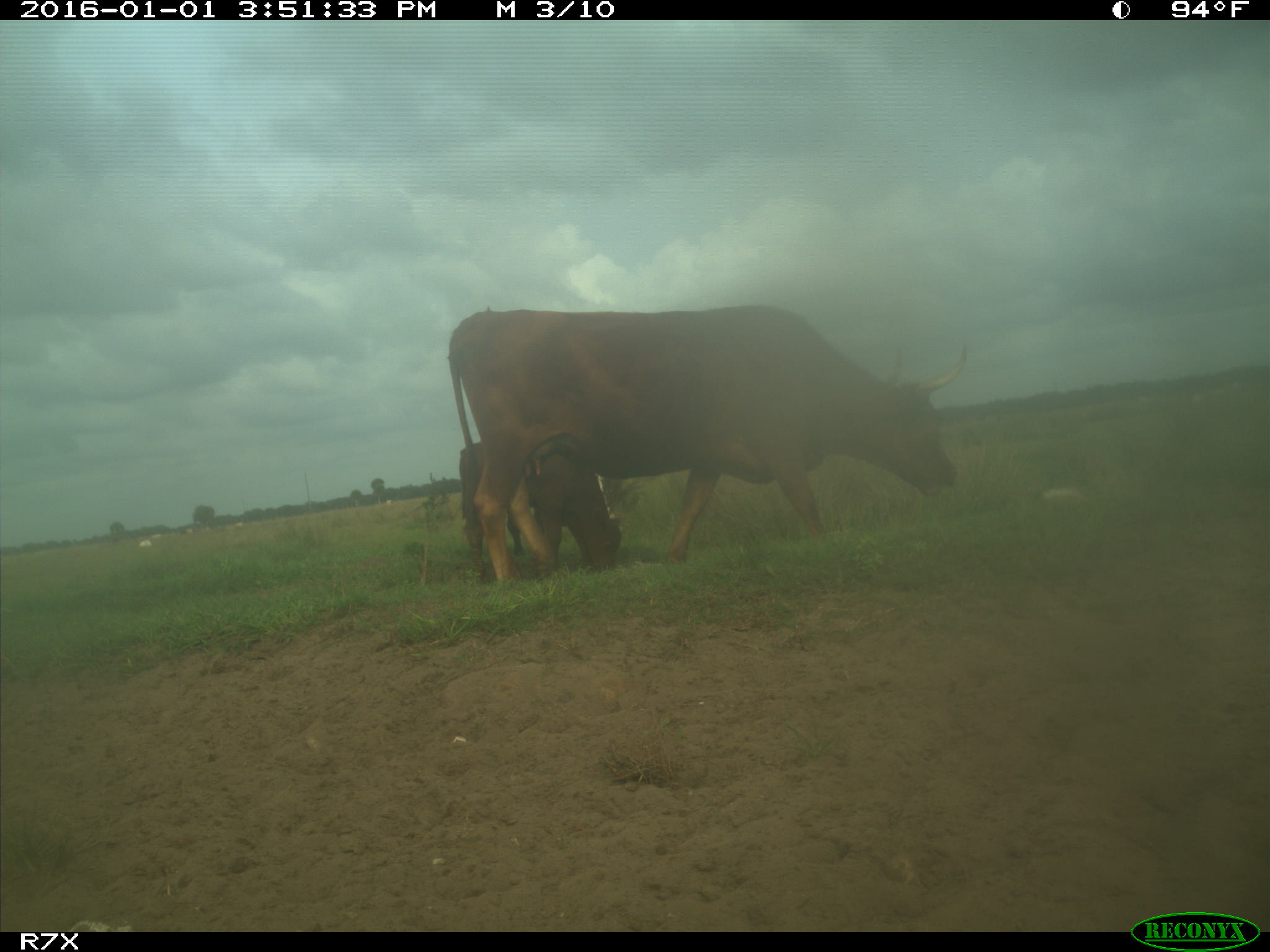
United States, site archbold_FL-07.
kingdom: Animalia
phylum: Chordata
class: Mammalia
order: Artiodactyla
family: Bovidae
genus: Bos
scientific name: Bos taurus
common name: domestic cow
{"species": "Bos taurus (domestic cow)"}